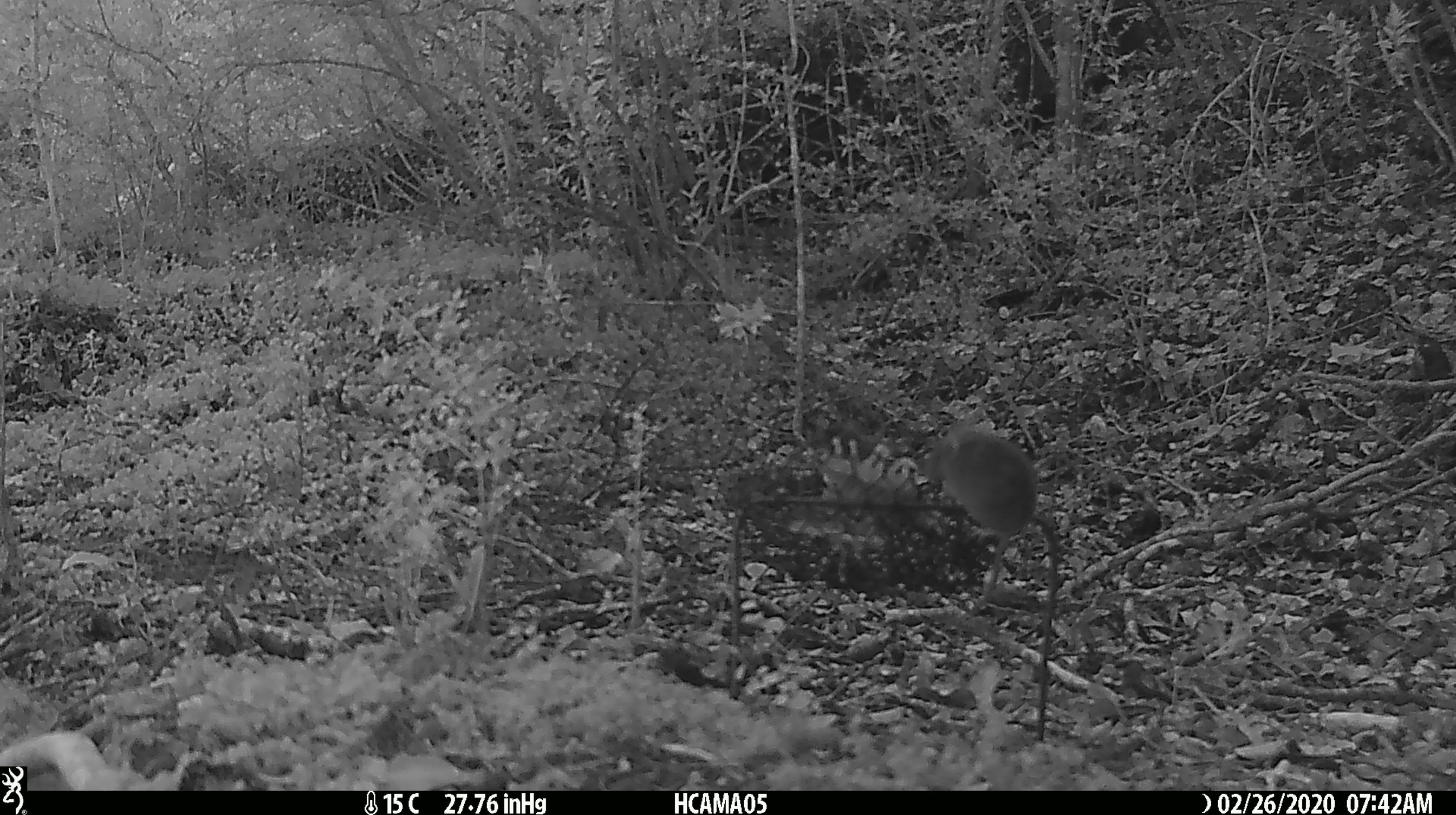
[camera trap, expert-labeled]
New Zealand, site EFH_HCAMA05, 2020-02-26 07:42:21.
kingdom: Animalia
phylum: Chordata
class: Mammalia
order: Rodentia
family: Muridae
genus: Mus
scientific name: Mus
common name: mouse